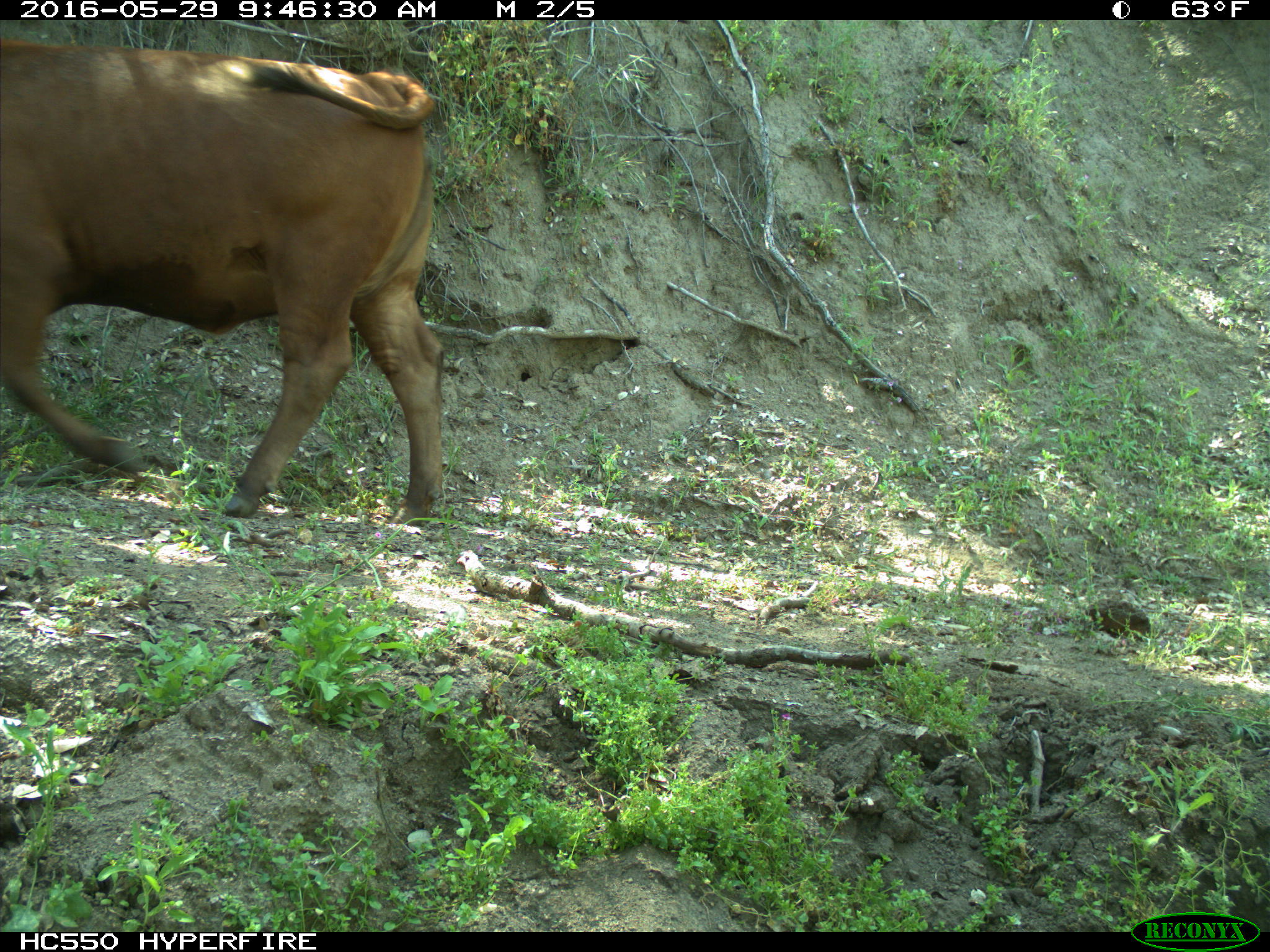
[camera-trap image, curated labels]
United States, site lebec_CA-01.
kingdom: Animalia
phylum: Chordata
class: Mammalia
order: Artiodactyla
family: Bovidae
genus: Bos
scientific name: Bos taurus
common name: domestic cow